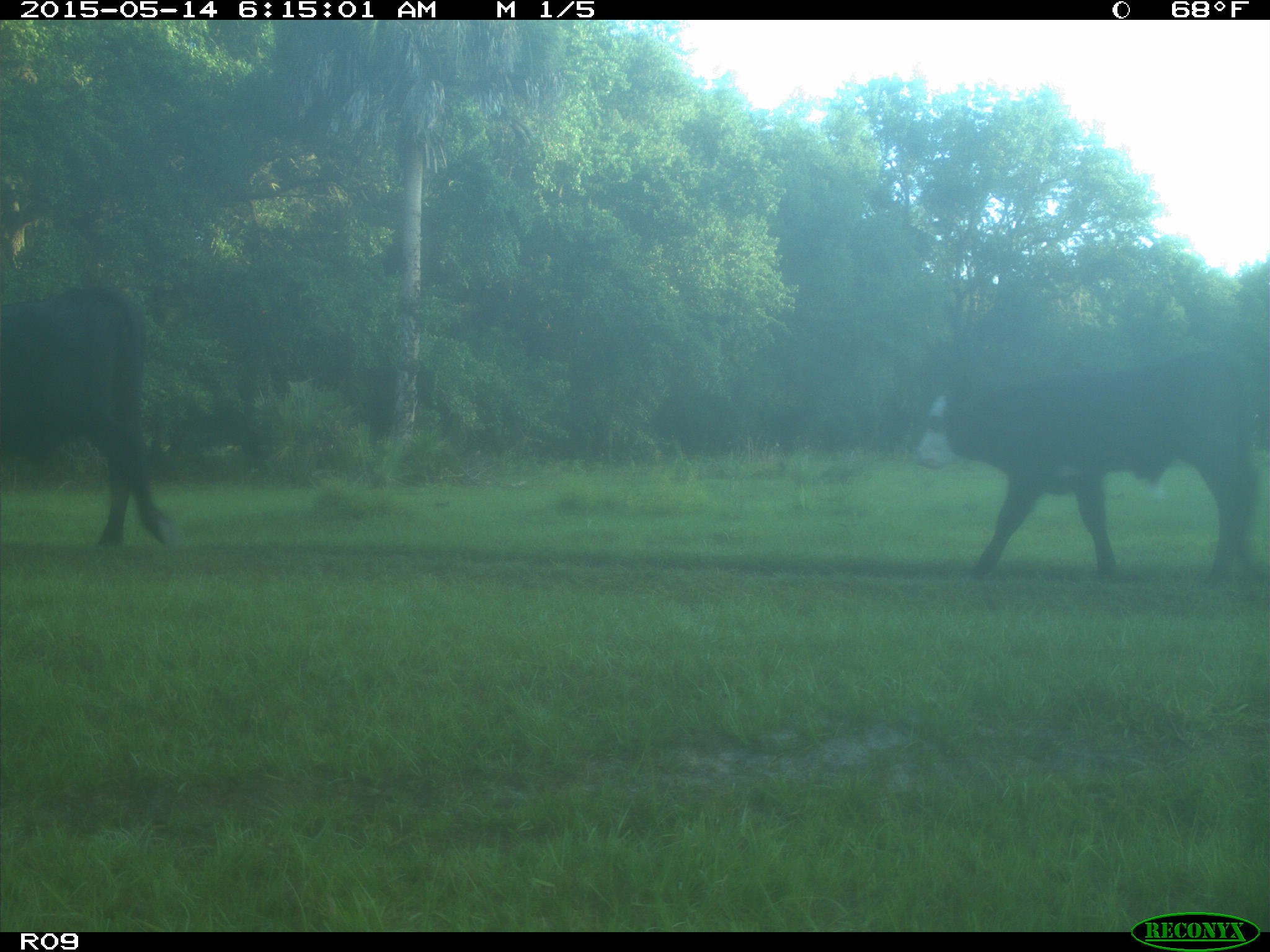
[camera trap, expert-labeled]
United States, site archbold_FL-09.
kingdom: Animalia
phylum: Chordata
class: Mammalia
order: Artiodactyla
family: Bovidae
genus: Bos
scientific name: Bos taurus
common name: domestic cow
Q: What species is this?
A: Bos taurus (domestic cow).